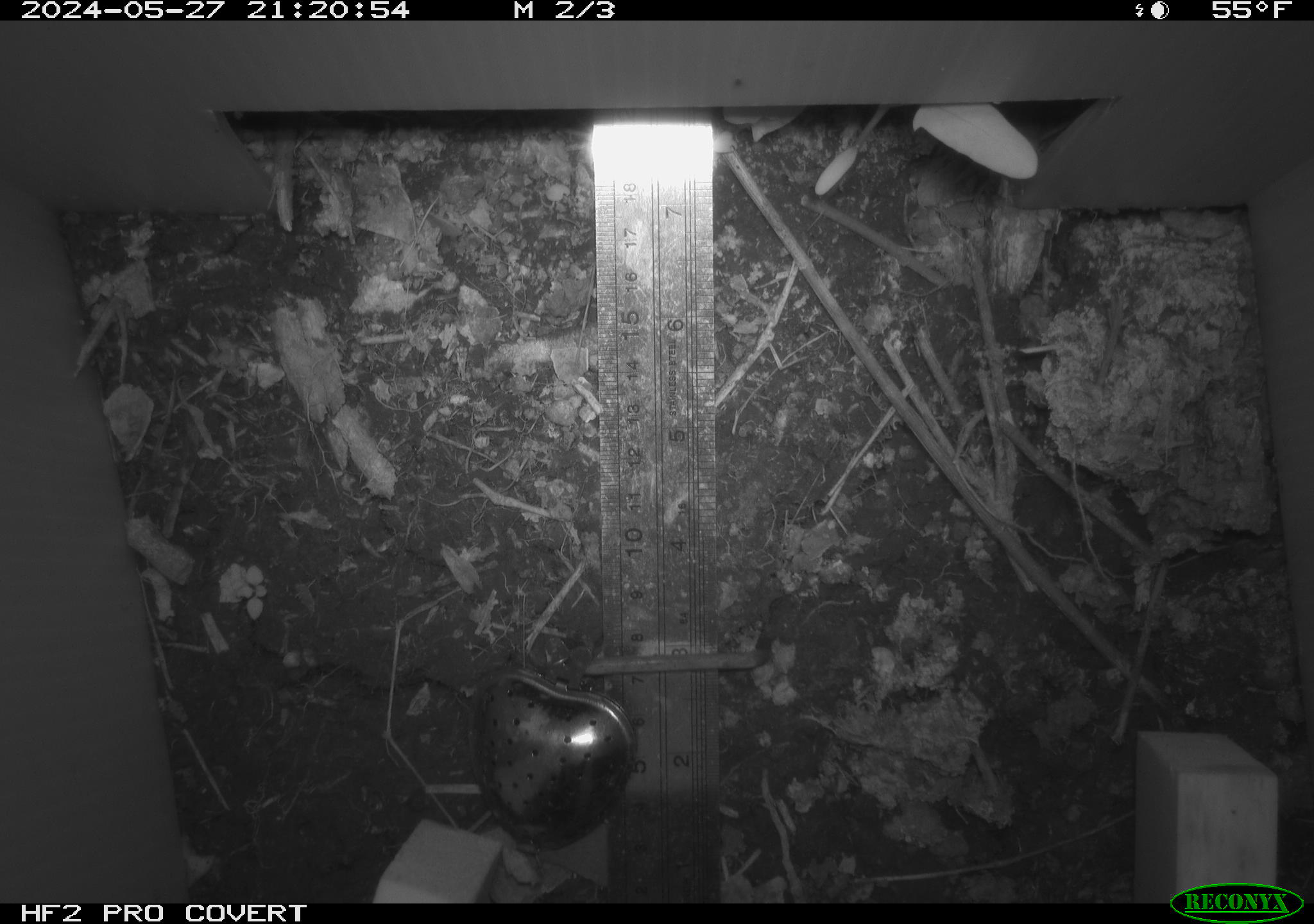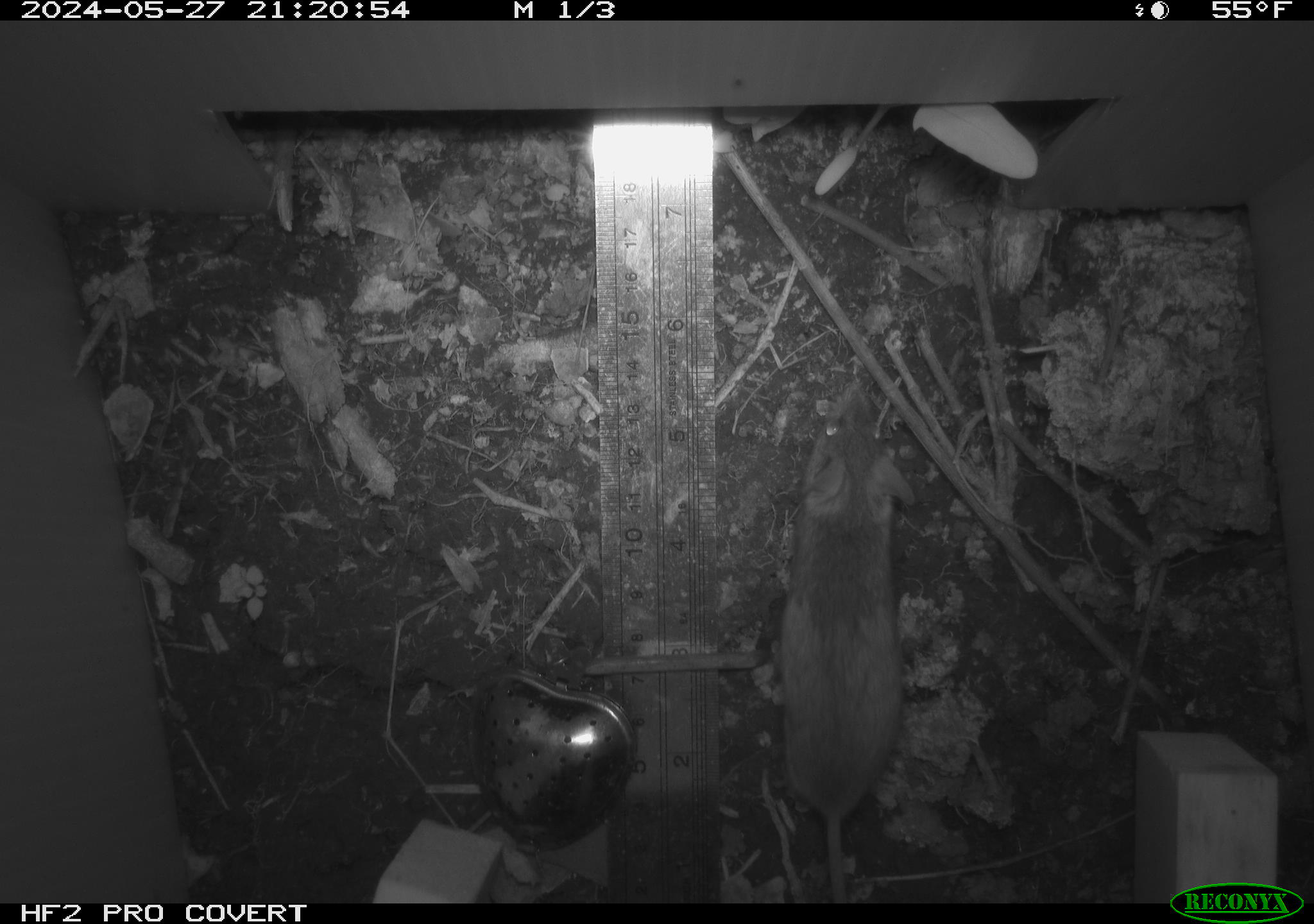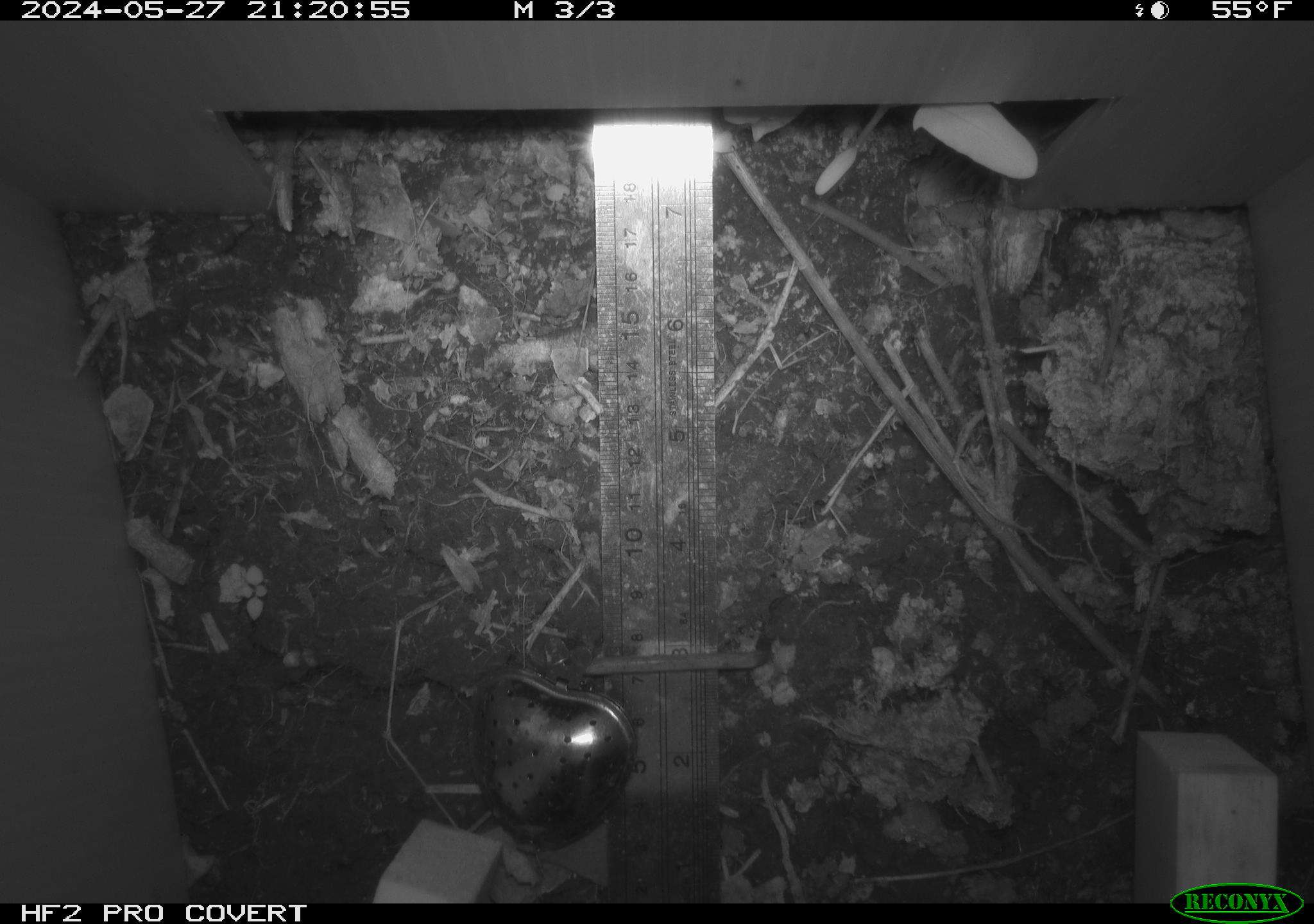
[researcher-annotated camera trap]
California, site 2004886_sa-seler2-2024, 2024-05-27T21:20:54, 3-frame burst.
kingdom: Animalia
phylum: Chordata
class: Mammalia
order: Rodentia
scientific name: Rodentia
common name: mouse species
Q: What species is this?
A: Mouse species (Rodentia).